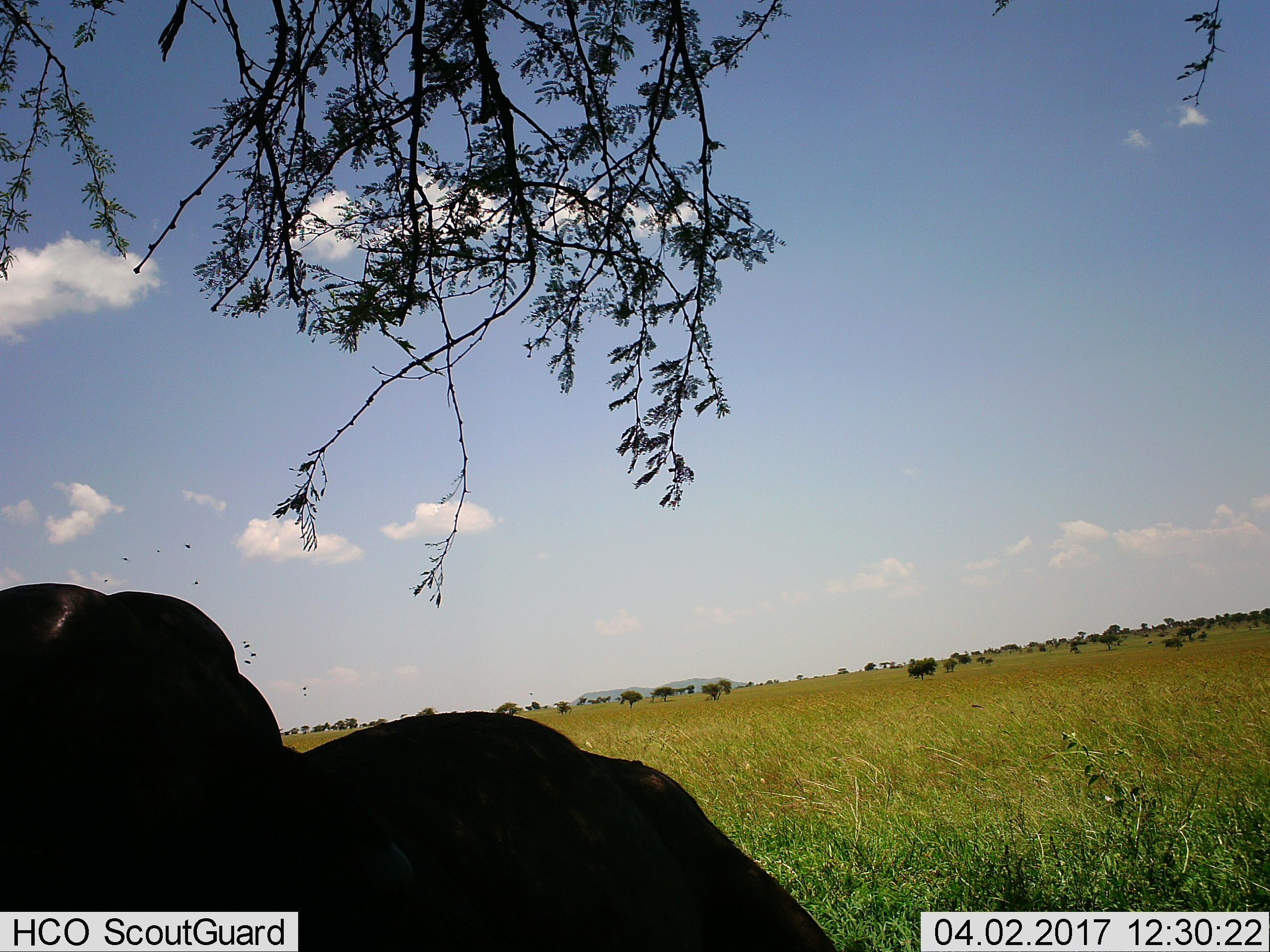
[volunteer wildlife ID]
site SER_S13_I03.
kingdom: Animalia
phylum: Chordata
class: Mammalia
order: Artiodactyla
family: Bovidae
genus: Syncerus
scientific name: Syncerus caffer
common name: african buffalo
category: buffalo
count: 1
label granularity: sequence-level